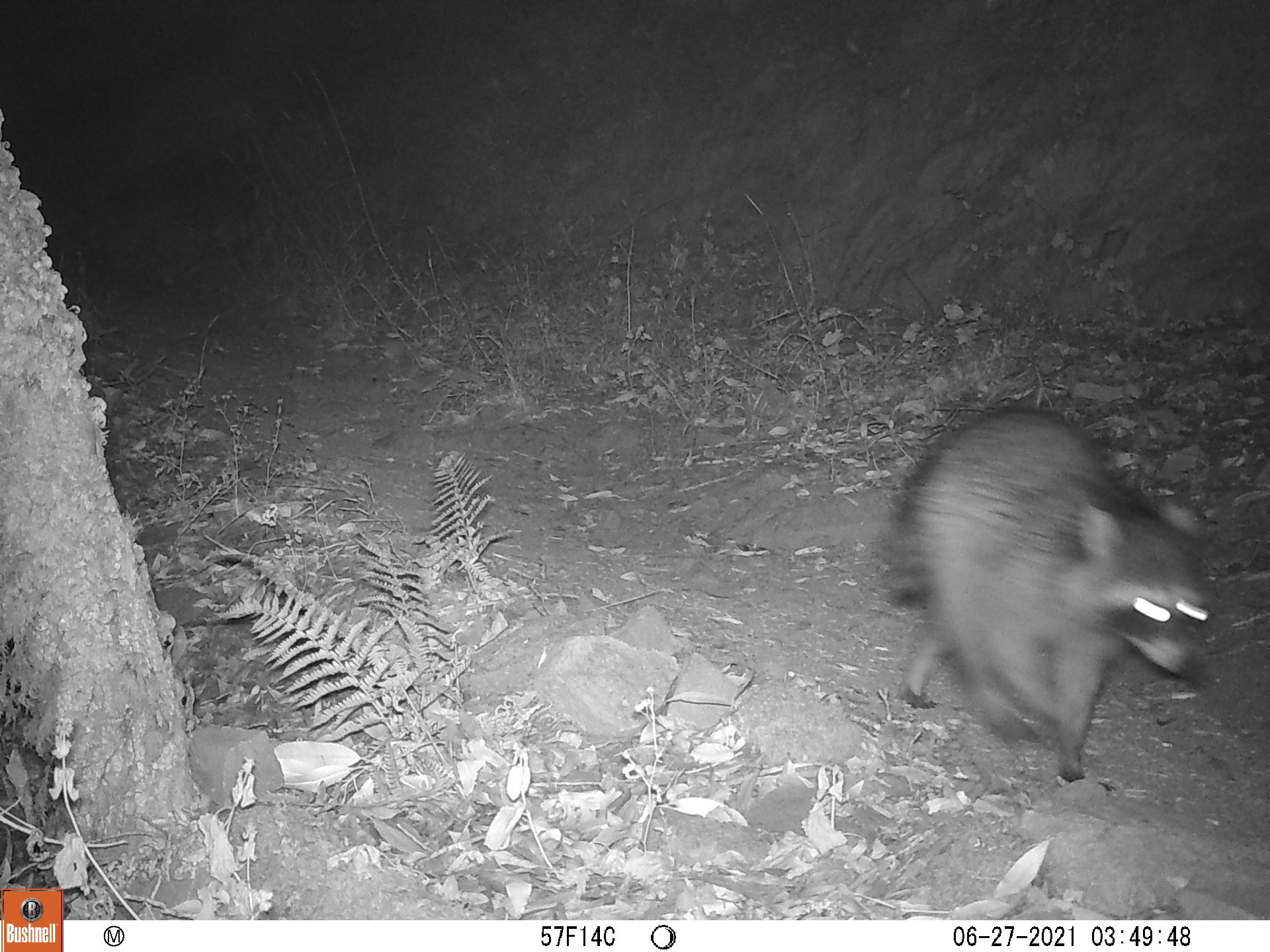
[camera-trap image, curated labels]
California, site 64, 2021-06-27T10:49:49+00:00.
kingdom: Animalia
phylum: Chordata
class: Mammalia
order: Carnivora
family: Procyonidae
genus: Procyon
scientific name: Procyon lotor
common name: raccoon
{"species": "raccoon (Procyon lotor)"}